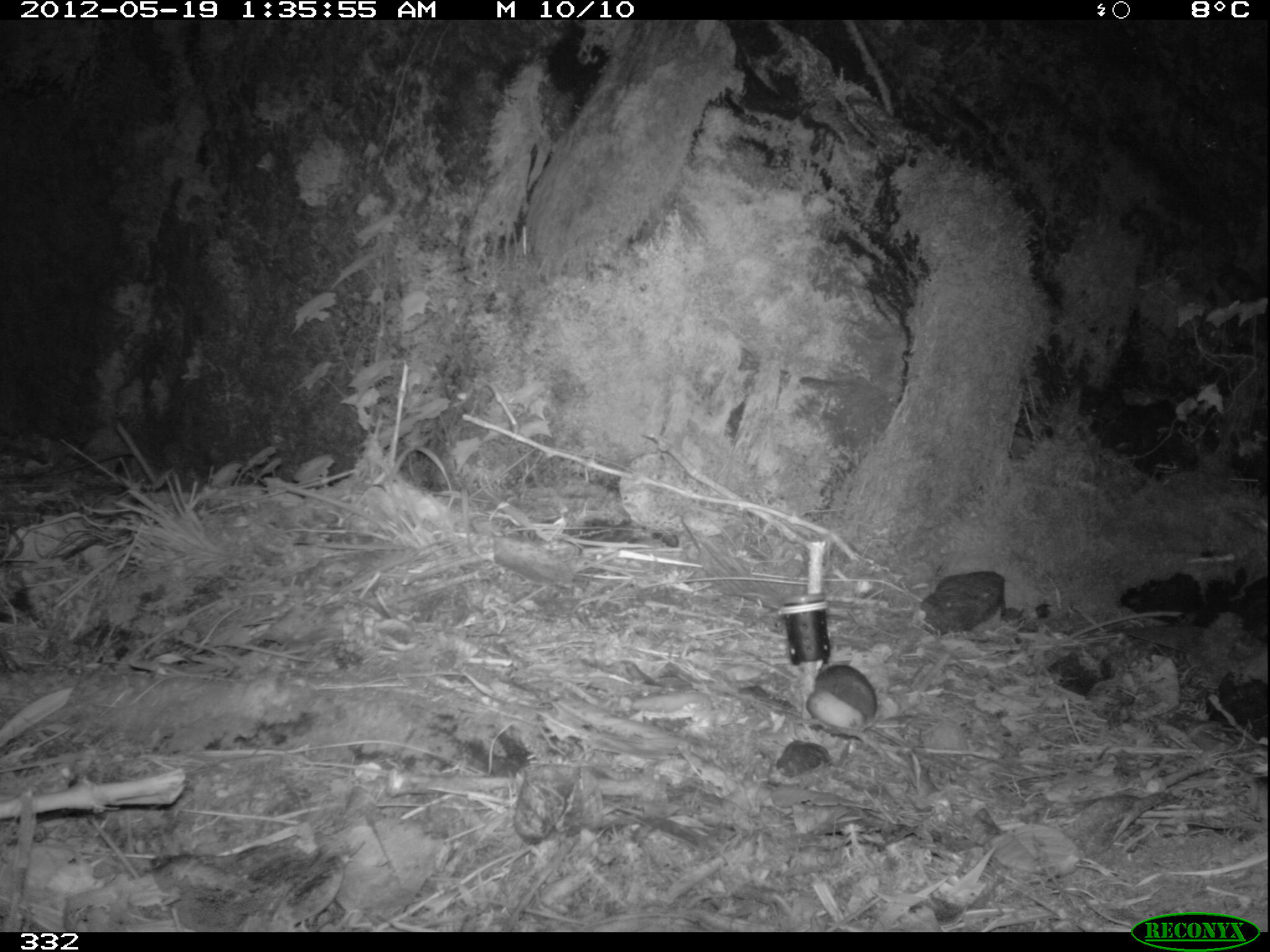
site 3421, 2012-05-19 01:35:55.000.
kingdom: Animalia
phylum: Chordata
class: Mammalia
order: Rodentia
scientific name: Rodentia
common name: rodents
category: unknown rodent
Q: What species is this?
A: Unknown rodent (rodents) (Rodentia).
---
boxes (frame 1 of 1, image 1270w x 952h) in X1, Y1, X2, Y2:
unknown rodent: 815, 665, 877, 720